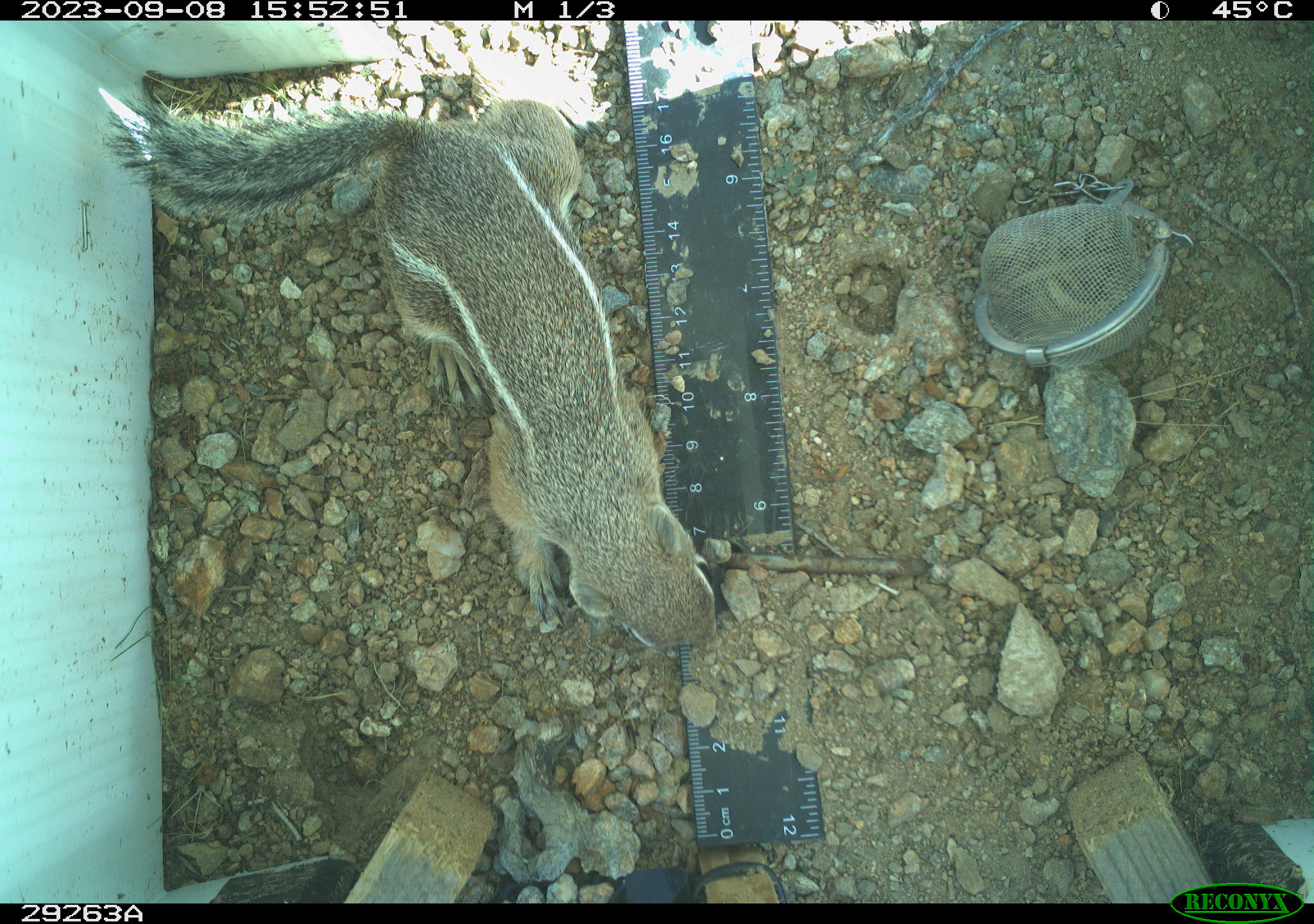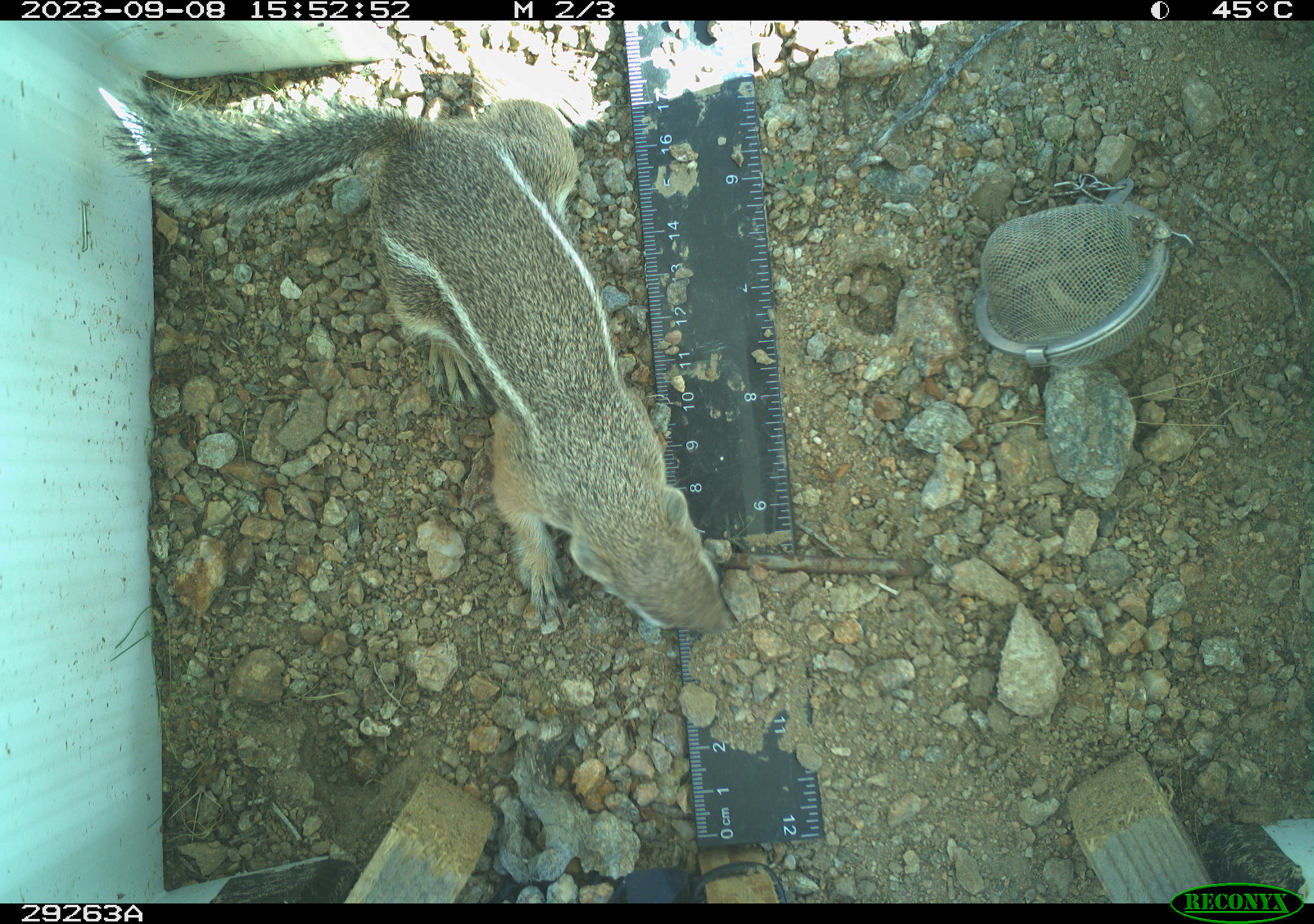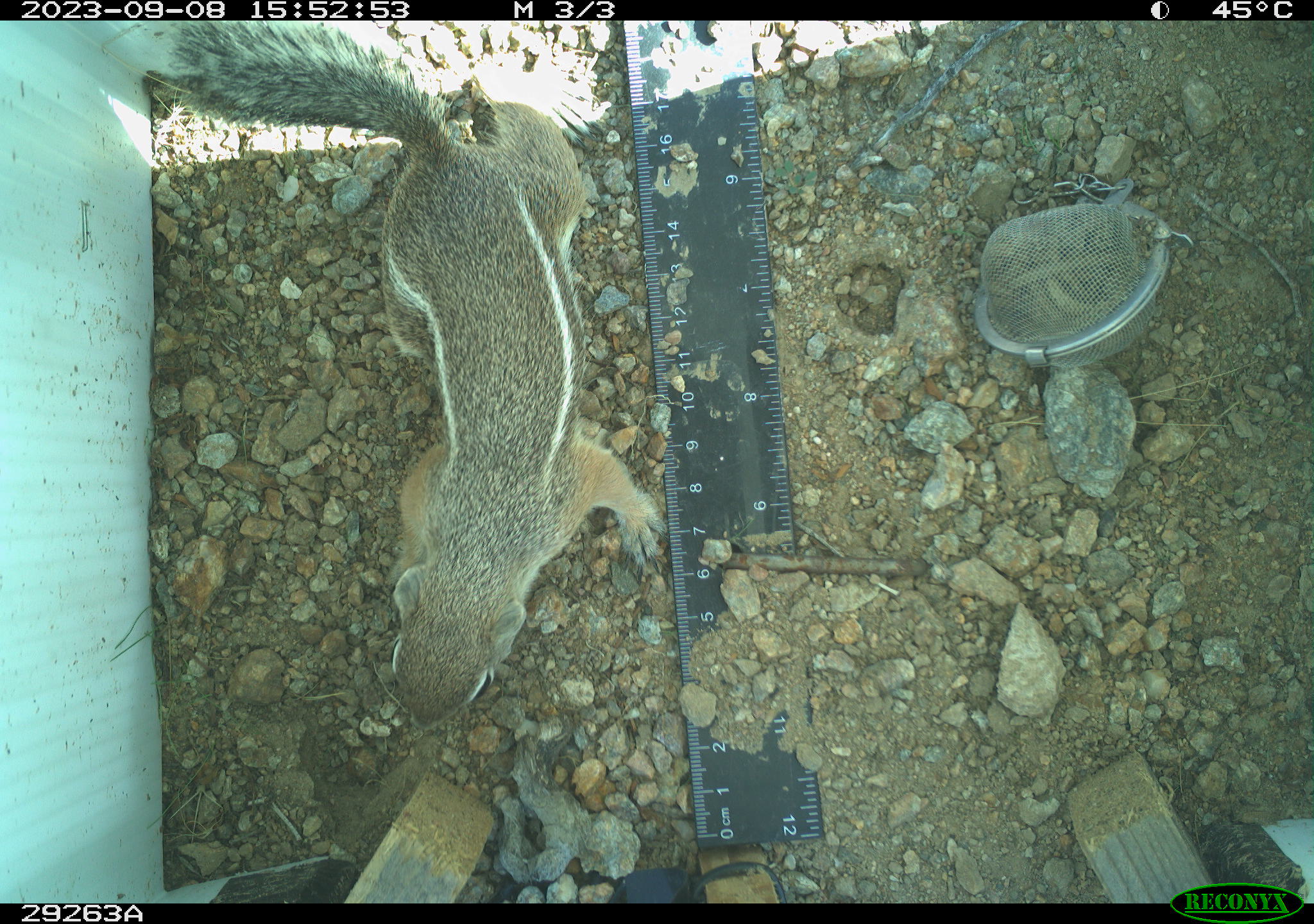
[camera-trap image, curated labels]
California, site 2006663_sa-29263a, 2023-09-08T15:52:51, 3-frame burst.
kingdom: Animalia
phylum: Chordata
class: Mammalia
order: Rodentia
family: Sciuridae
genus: Ammospermophilus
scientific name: Ammospermophilus leucurus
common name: white-tailed antelope squirrel